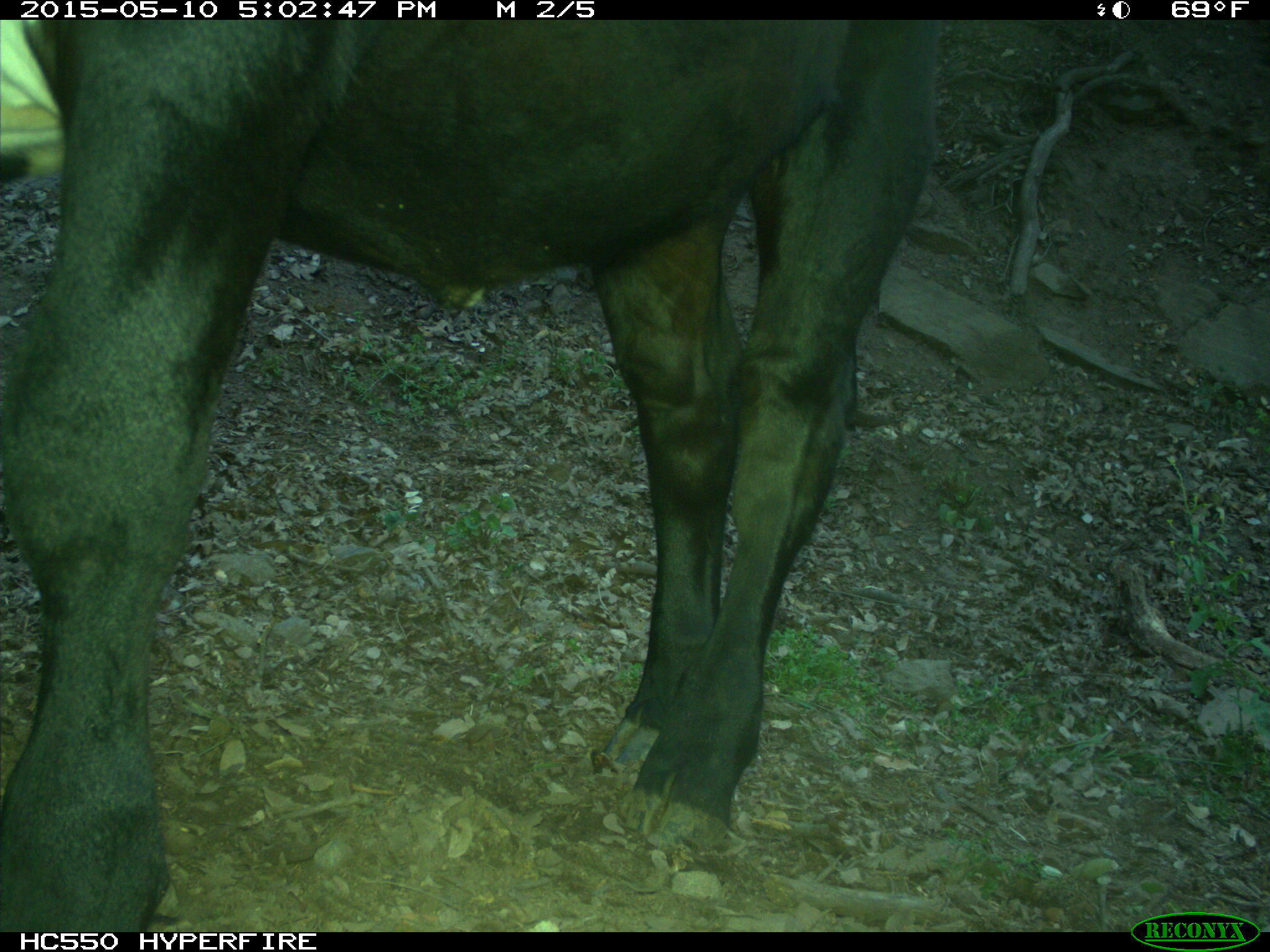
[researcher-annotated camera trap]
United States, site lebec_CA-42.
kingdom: Animalia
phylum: Chordata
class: Mammalia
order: Artiodactyla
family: Bovidae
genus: Bos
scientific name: Bos taurus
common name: domestic cow